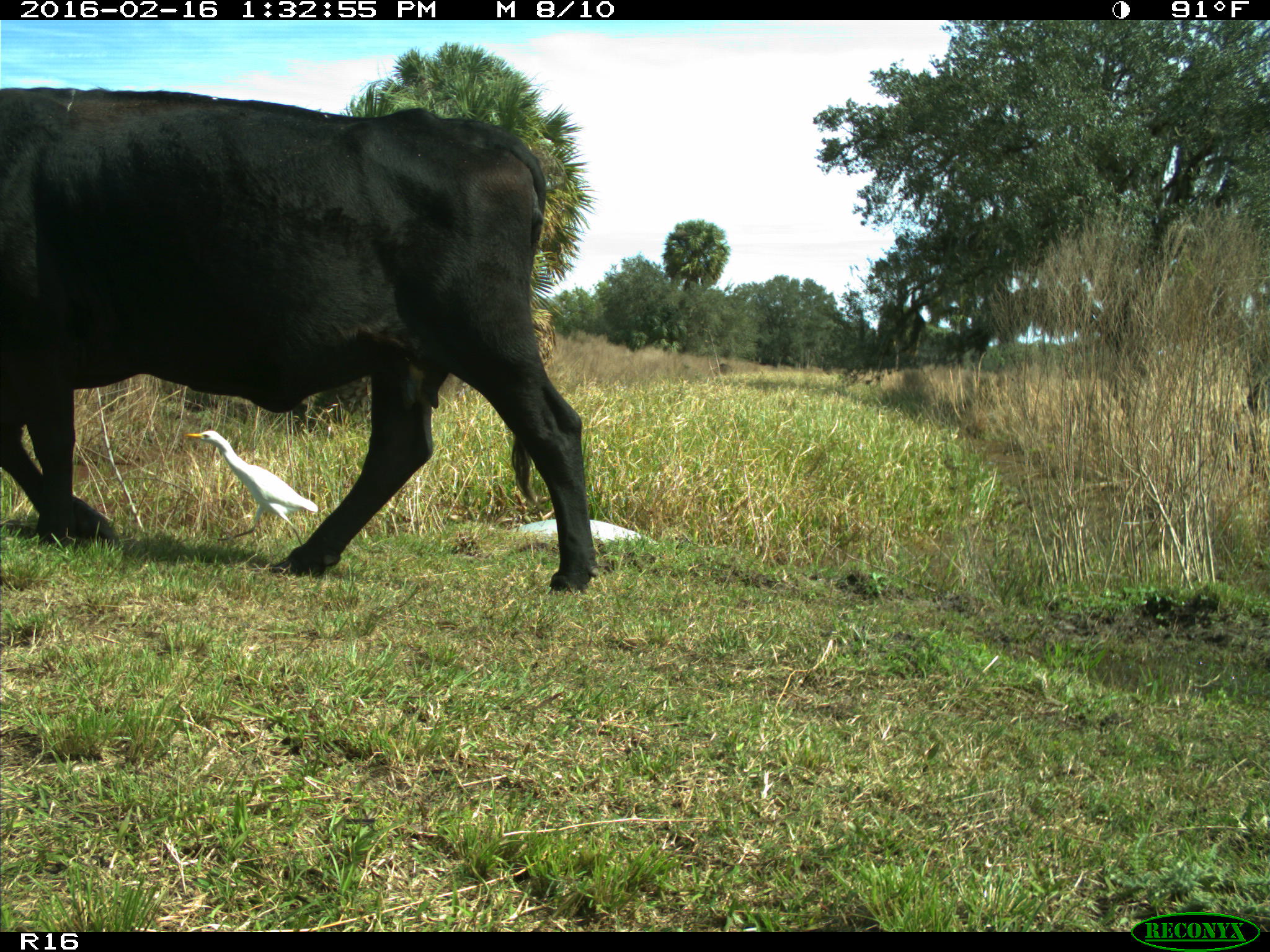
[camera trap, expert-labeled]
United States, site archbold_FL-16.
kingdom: Animalia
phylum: Chordata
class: Mammalia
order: Artiodactyla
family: Bovidae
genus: Bos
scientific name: Bos taurus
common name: domestic cow